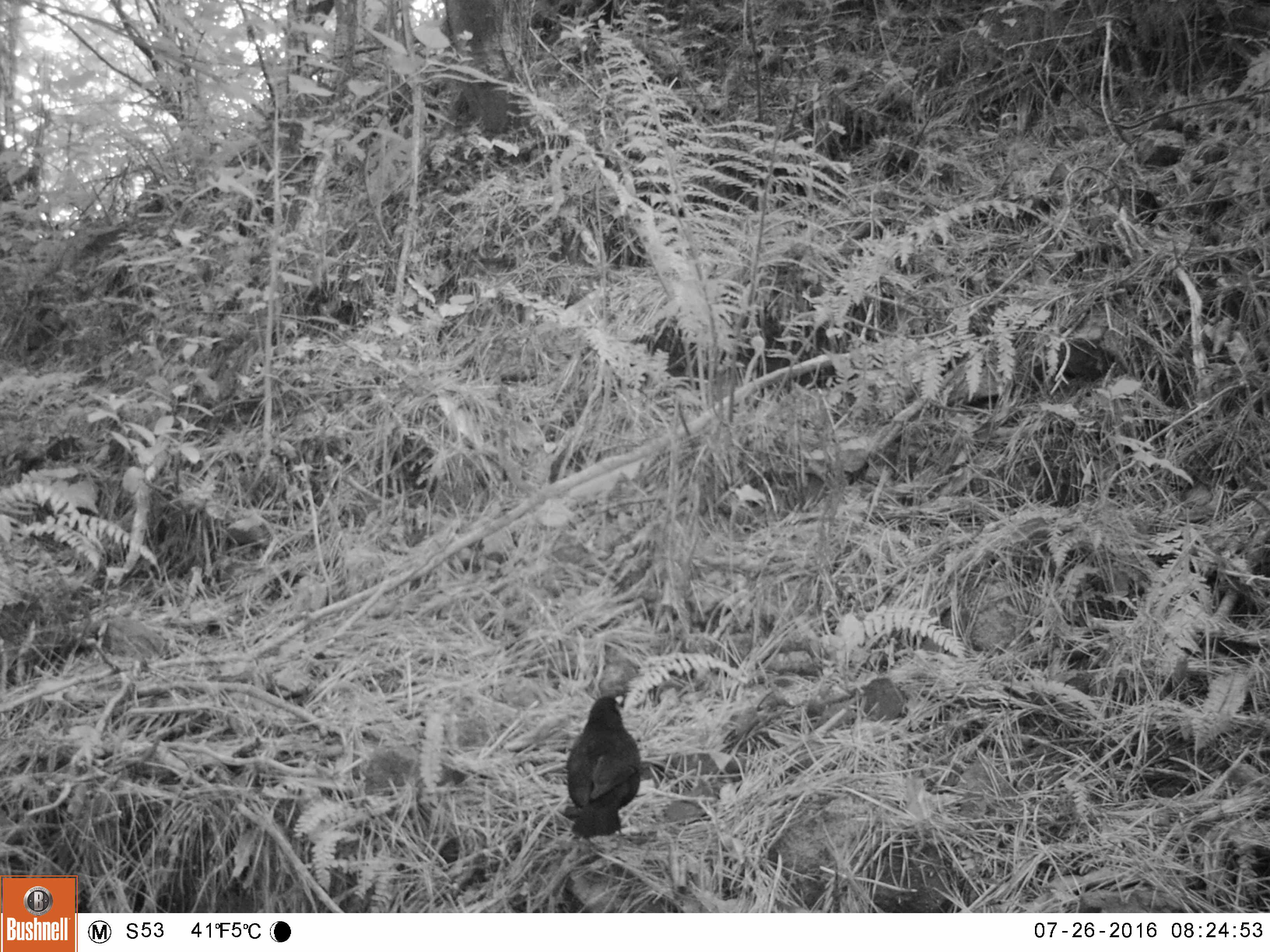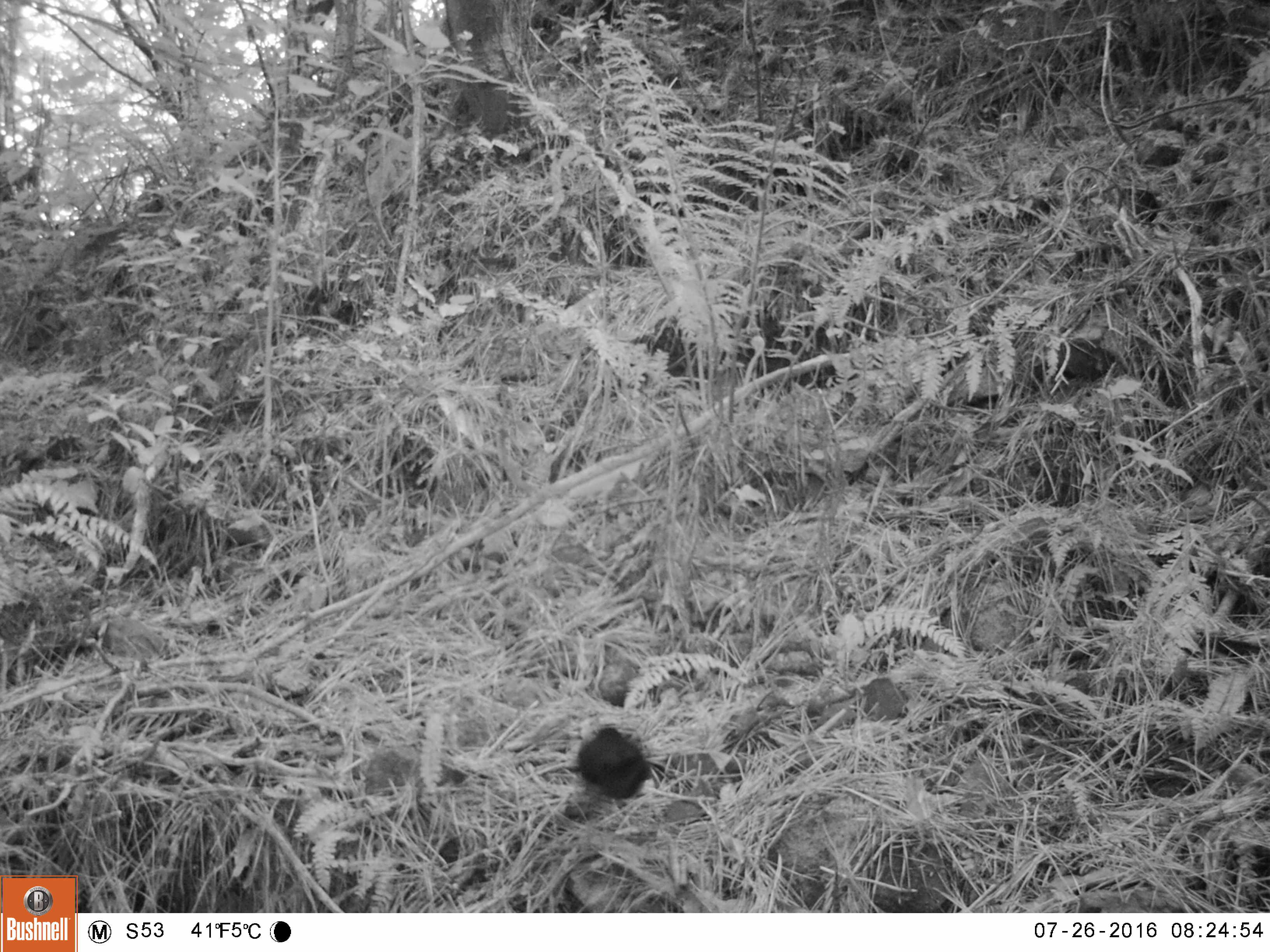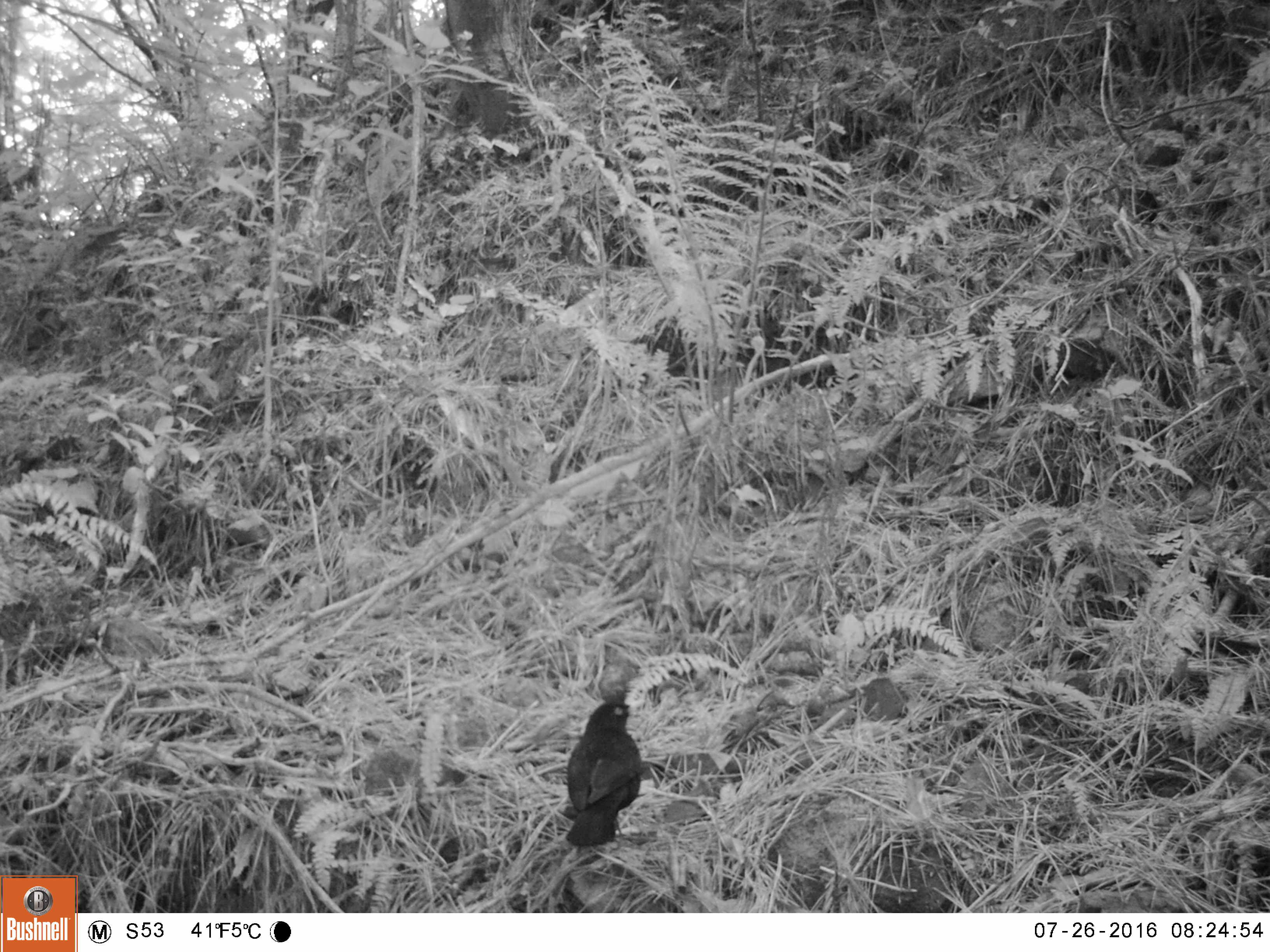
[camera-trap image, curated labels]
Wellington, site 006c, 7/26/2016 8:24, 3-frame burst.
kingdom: Animalia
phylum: Chordata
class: Aves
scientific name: Aves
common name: bird